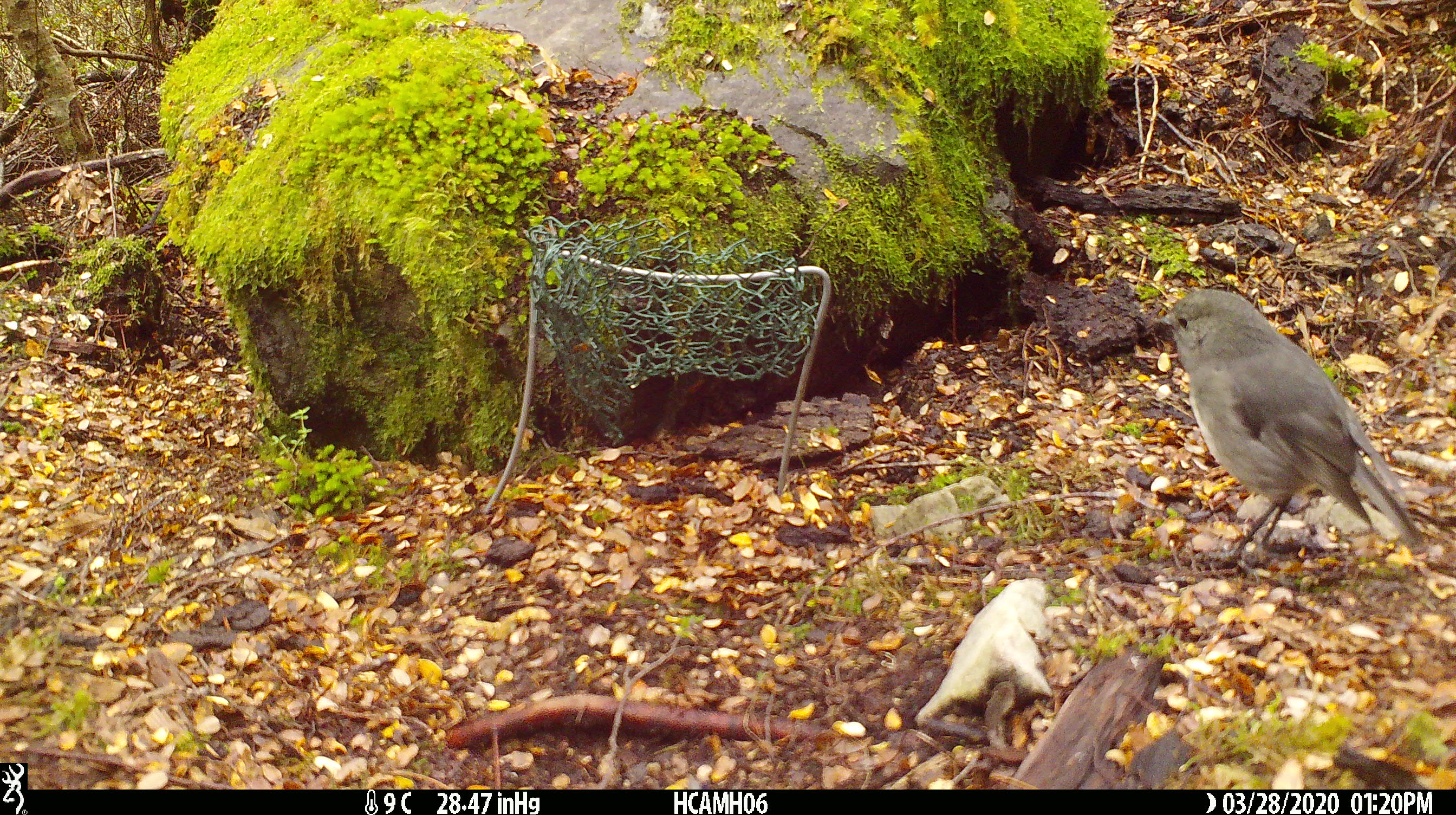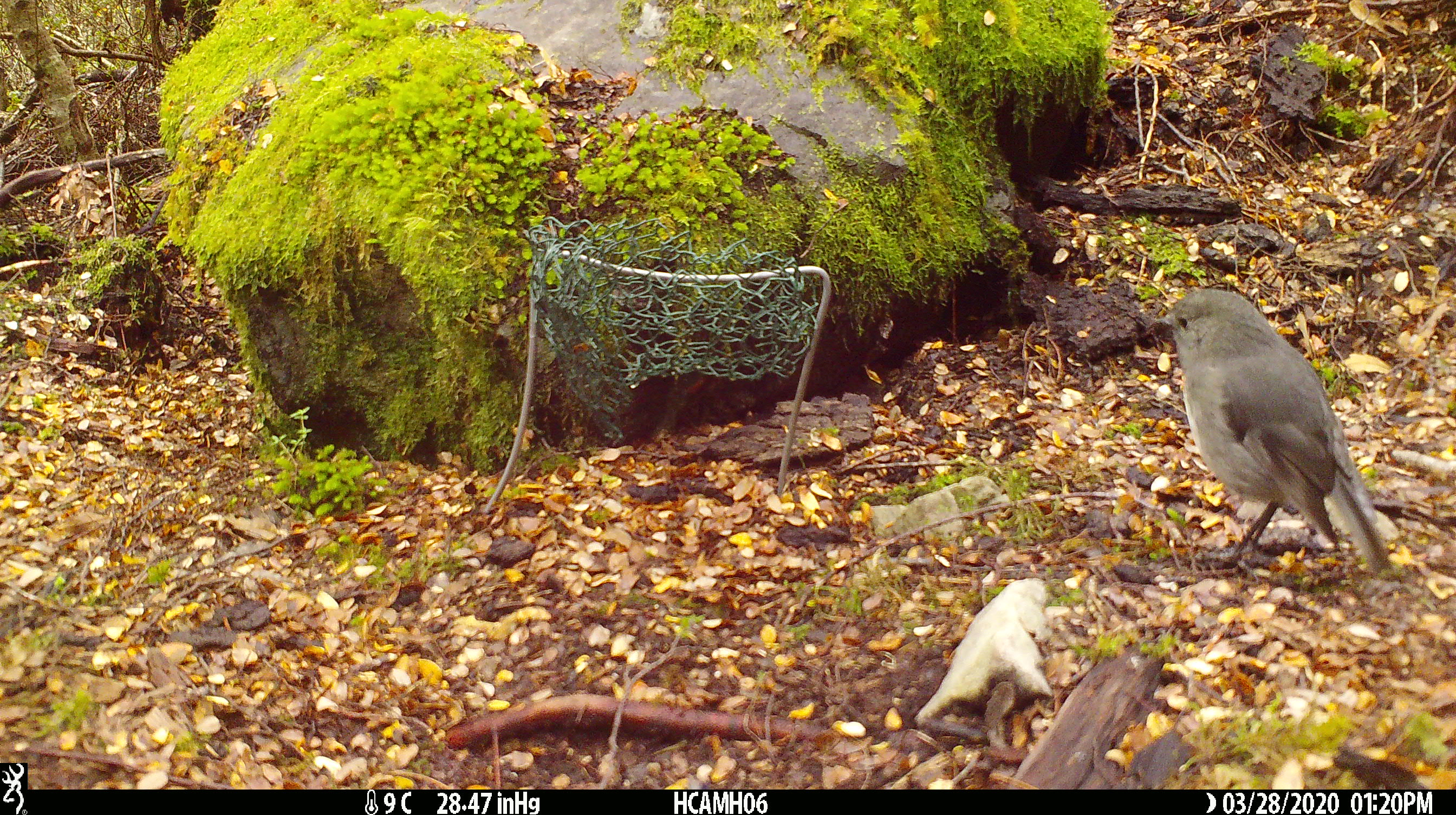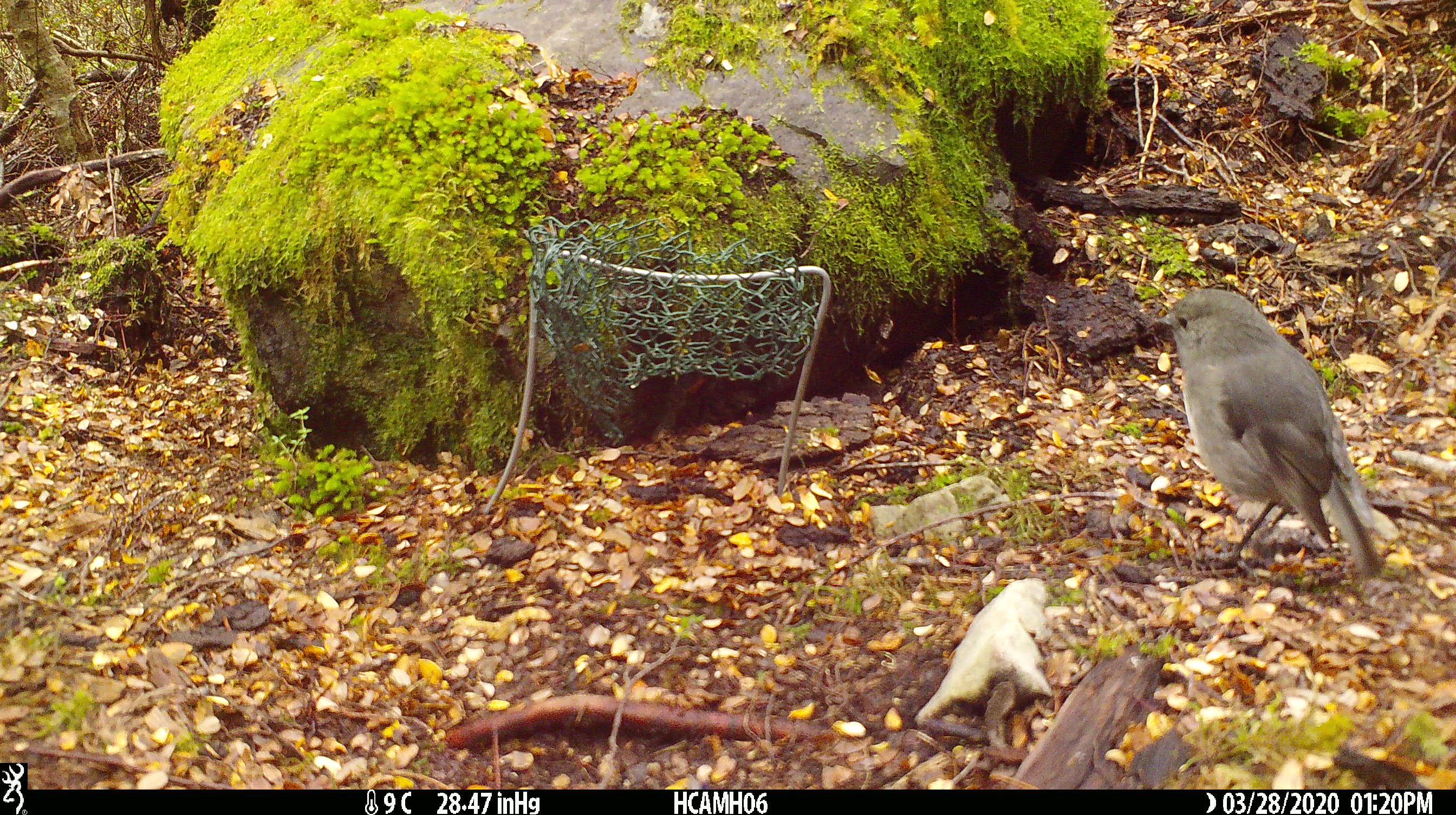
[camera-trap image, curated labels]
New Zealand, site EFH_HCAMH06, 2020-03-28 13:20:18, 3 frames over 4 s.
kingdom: Animalia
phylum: Chordata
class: Aves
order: Passeriformes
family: Petroicidae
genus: Petroica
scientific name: Petroica australis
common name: new zealand robin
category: robin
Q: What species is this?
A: Robin (new zealand robin) (Petroica australis).